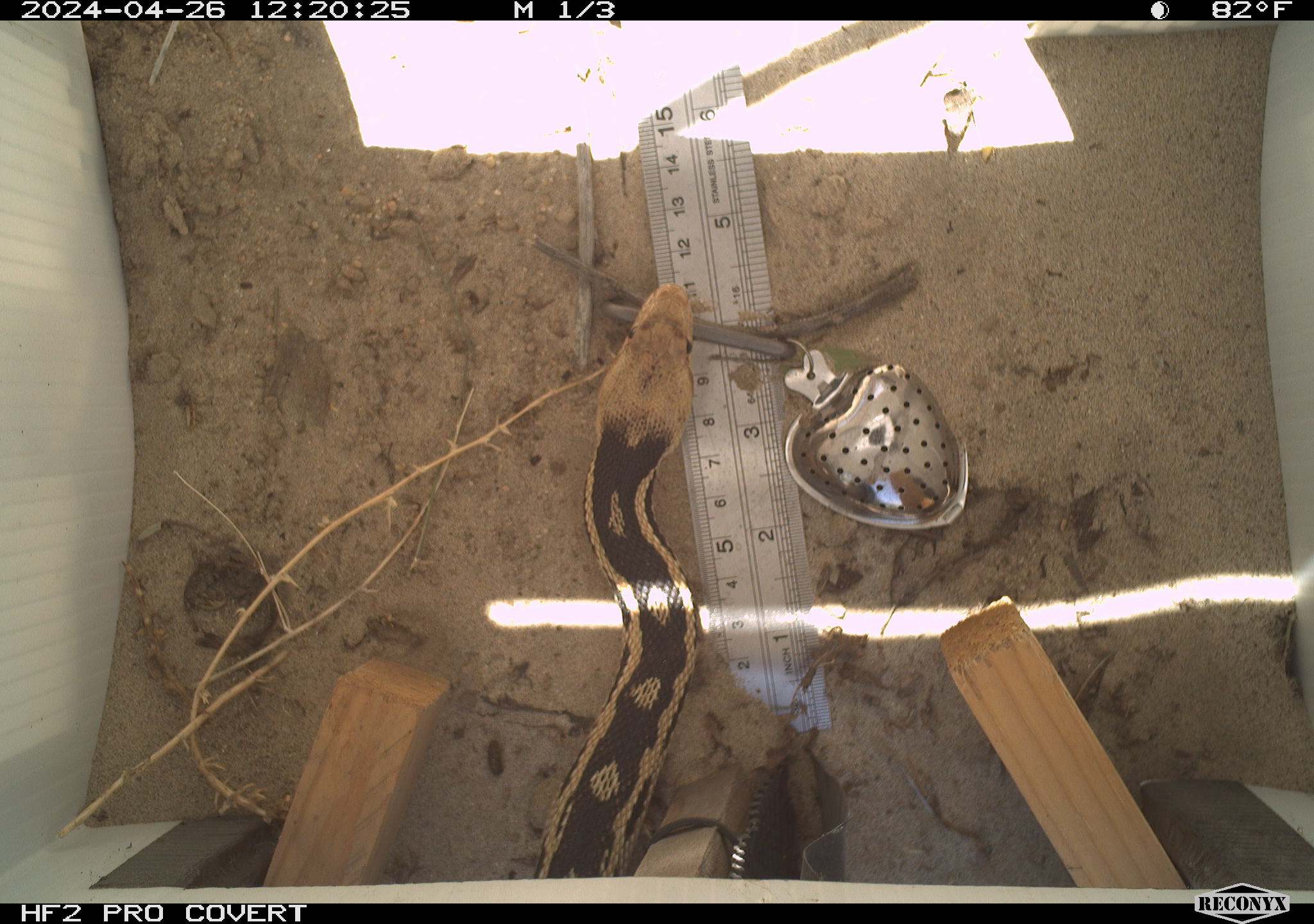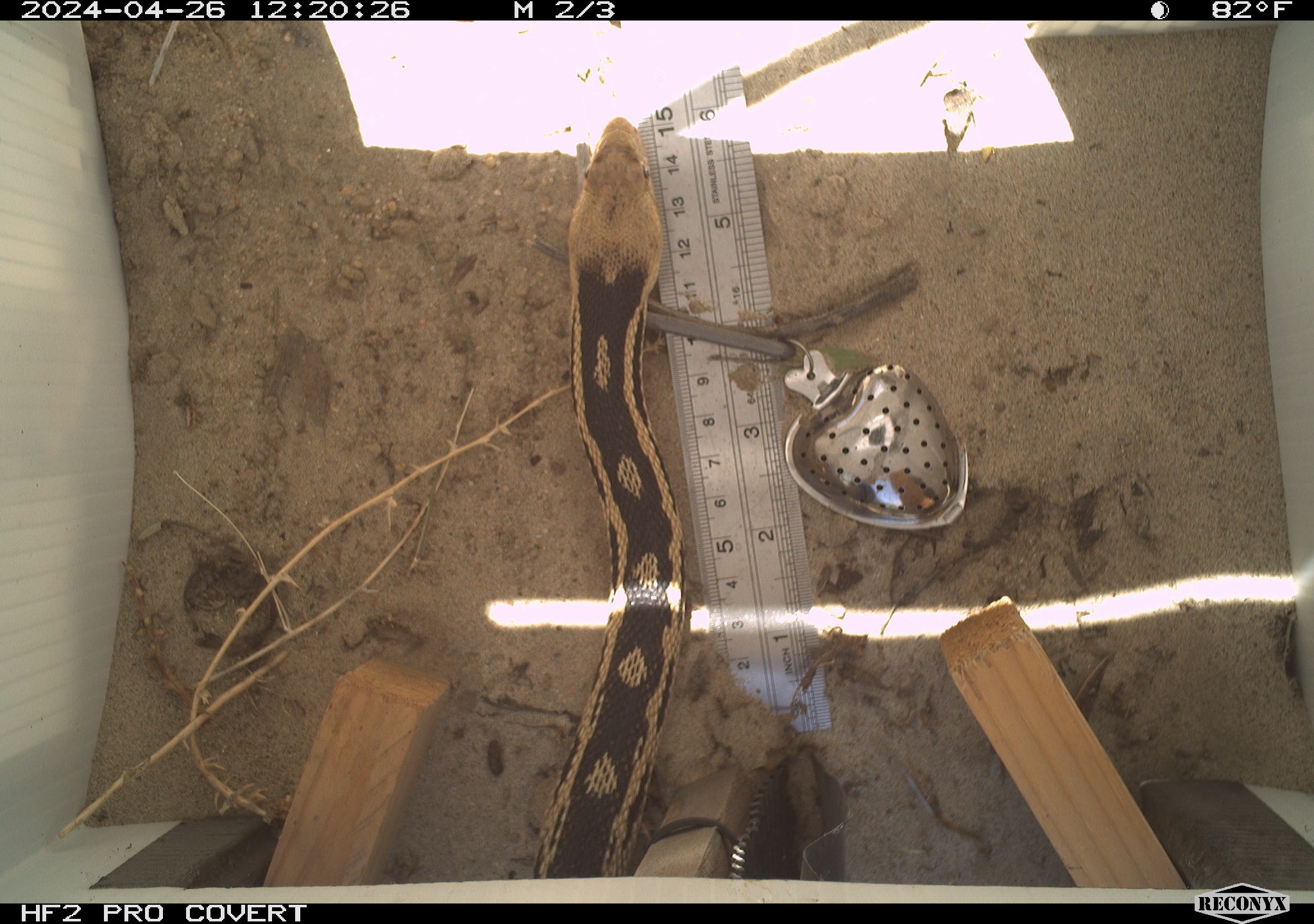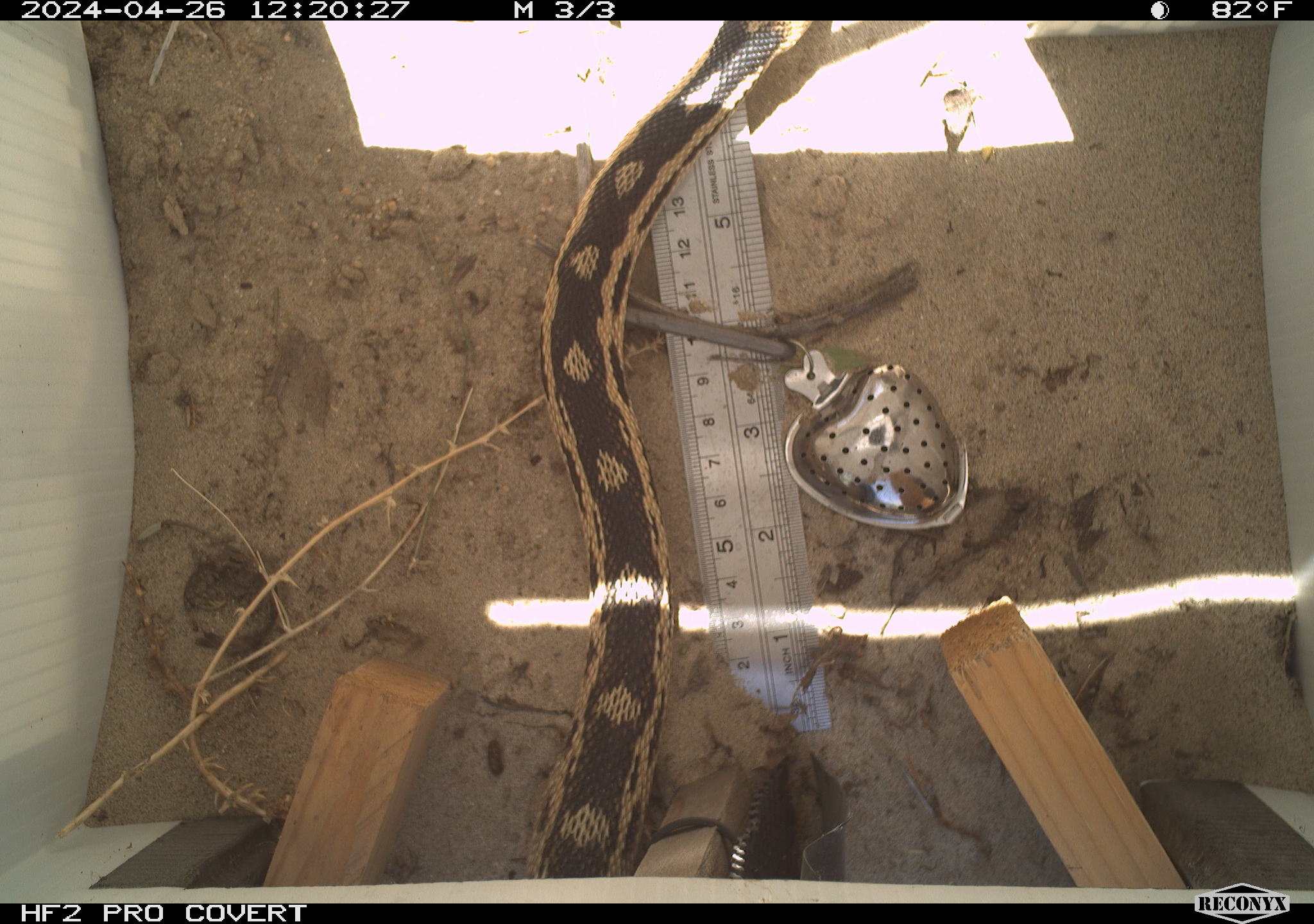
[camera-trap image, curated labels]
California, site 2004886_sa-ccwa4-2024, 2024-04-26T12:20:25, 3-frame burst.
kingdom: Animalia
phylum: Chordata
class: Reptilia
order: Squamata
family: Colubridae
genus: Pituophis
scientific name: Pituophis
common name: bullsnakes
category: pituophis species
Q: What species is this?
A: Pituophis species (bullsnakes) (Pituophis).